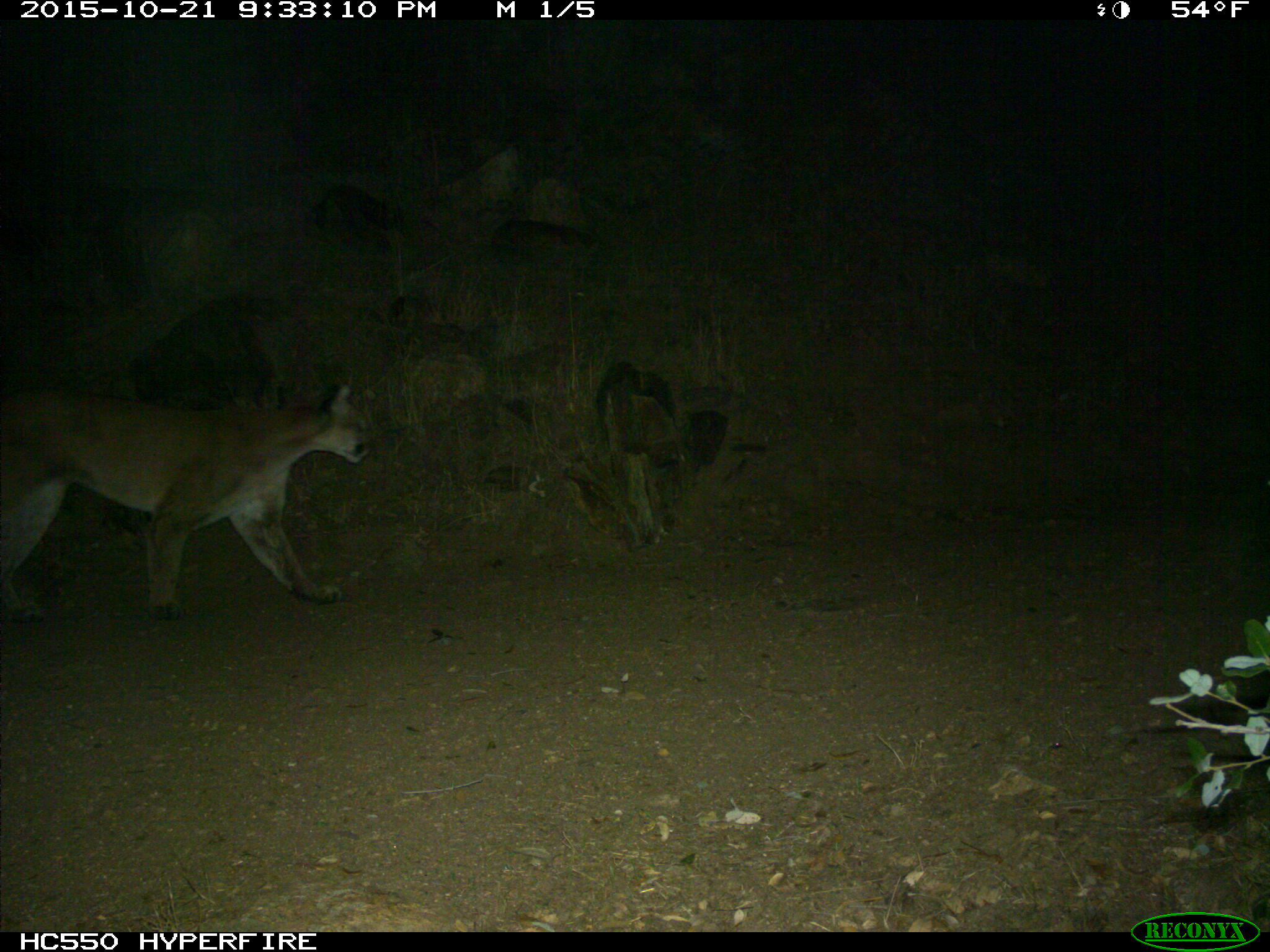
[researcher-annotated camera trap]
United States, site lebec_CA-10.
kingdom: Animalia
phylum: Chordata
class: Mammalia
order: Carnivora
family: Felidae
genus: Puma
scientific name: Puma concolor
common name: mountain lion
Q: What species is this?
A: Puma concolor (mountain lion).